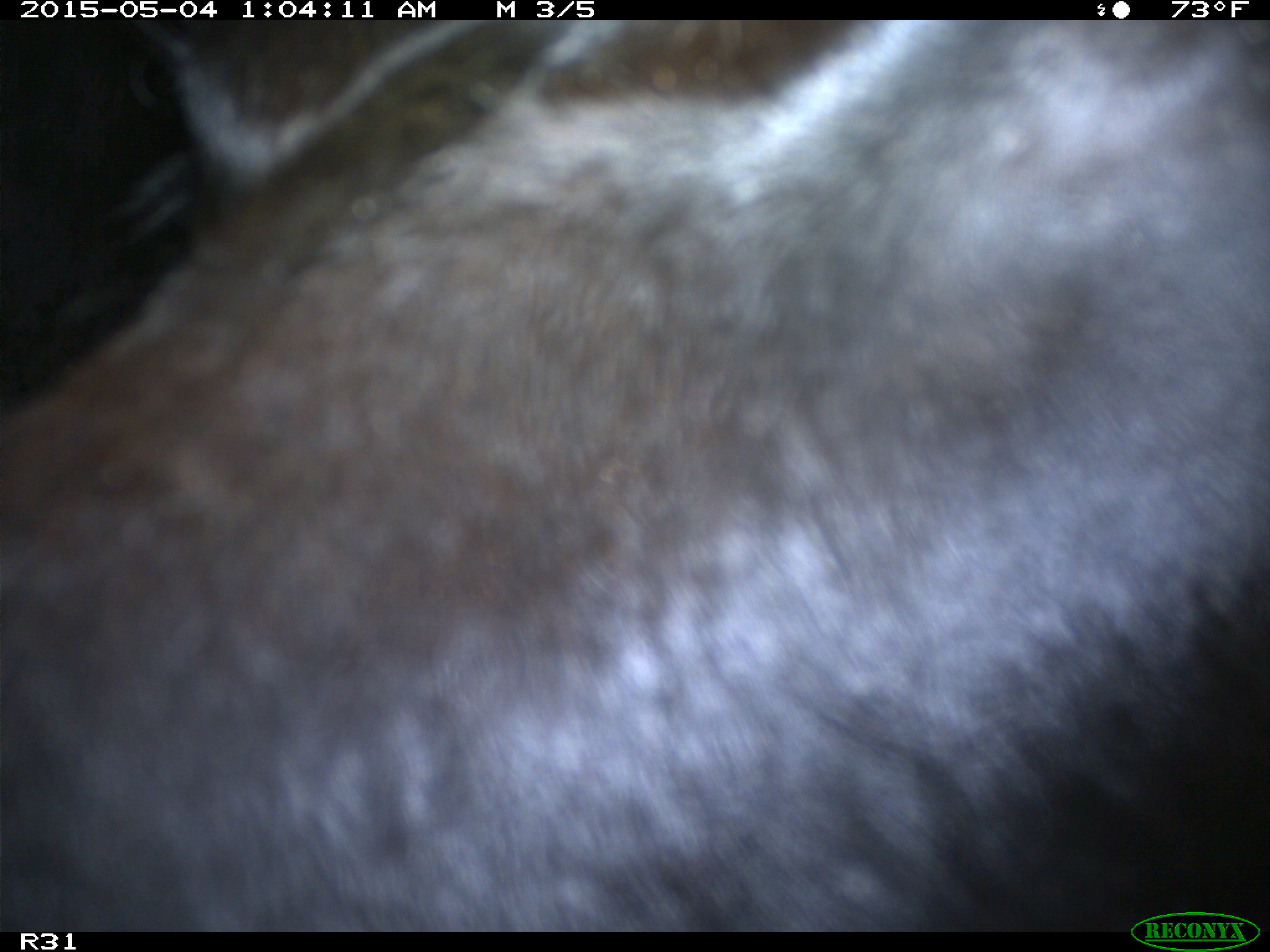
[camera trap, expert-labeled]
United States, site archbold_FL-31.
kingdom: Animalia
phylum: Chordata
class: Mammalia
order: Artiodactyla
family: Bovidae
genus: Bos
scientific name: Bos taurus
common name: domestic cow